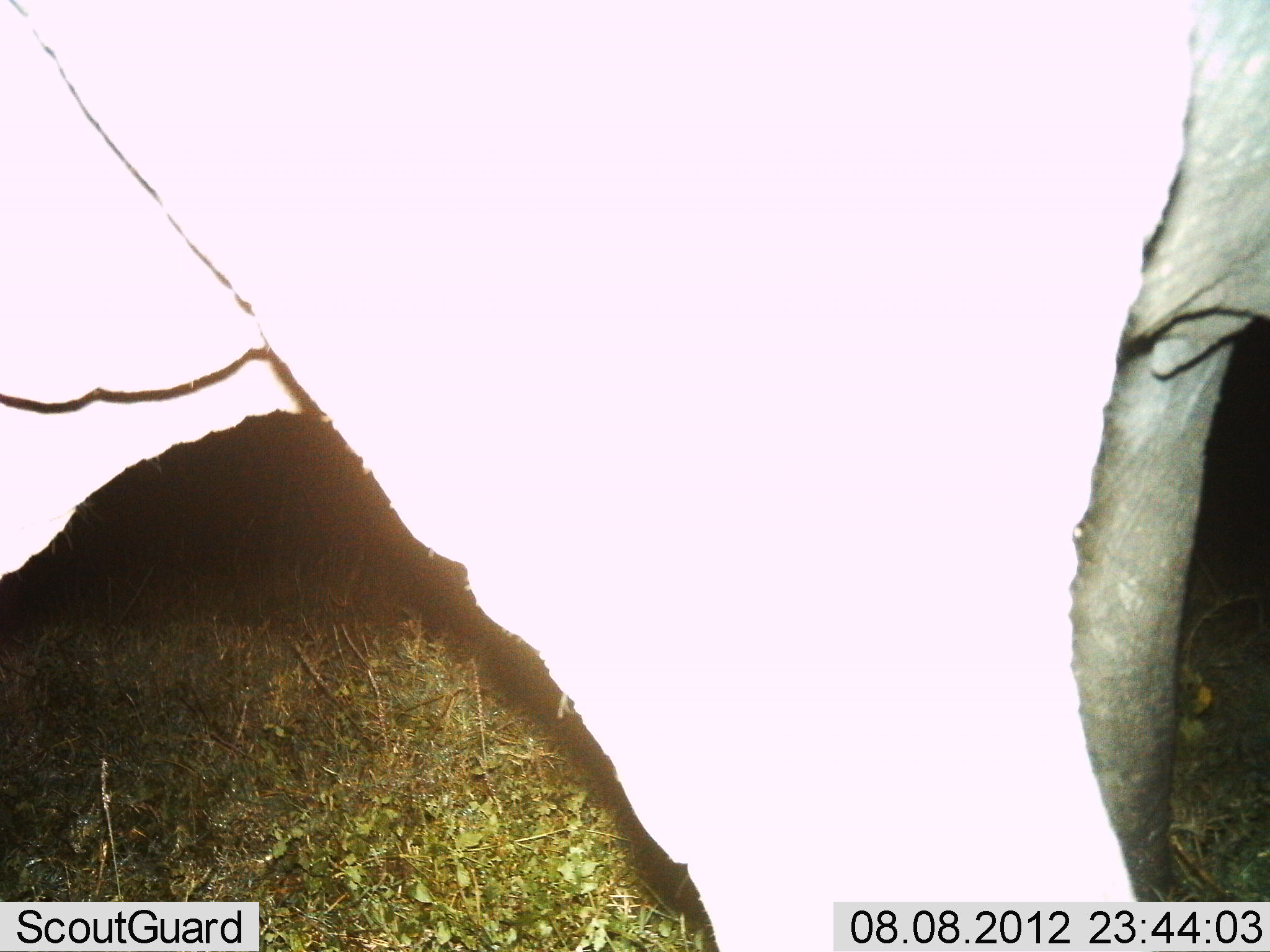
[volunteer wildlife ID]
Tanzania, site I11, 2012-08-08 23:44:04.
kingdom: Animalia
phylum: Chordata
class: Mammalia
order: Proboscidea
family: Elephantidae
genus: Loxodonta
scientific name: Loxodonta africana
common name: african bush elephant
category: elephant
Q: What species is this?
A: Elephant (african bush elephant) (Loxodonta africana).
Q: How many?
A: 1.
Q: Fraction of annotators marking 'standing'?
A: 60%.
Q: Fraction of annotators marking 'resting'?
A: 0%.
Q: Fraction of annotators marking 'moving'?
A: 30%.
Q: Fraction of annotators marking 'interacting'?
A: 10%.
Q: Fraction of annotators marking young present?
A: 0%.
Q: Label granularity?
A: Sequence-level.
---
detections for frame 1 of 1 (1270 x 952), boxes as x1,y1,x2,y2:
animal: 2,2,1269,952